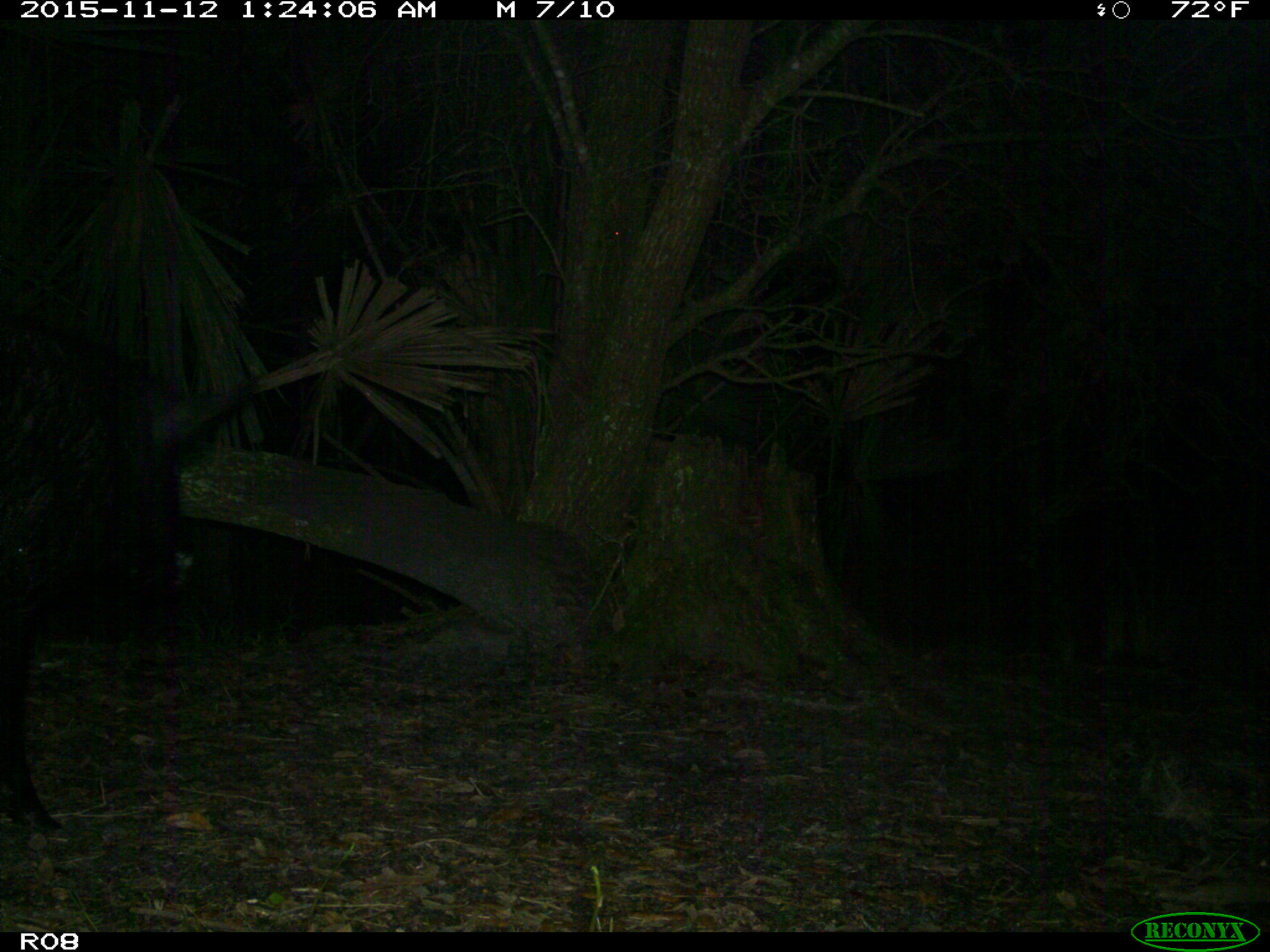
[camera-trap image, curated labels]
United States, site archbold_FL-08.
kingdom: Animalia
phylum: Chordata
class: Mammalia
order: Artiodactyla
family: Suidae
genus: Sus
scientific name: Sus scrofa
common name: wild boar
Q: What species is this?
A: Sus scrofa (wild boar).